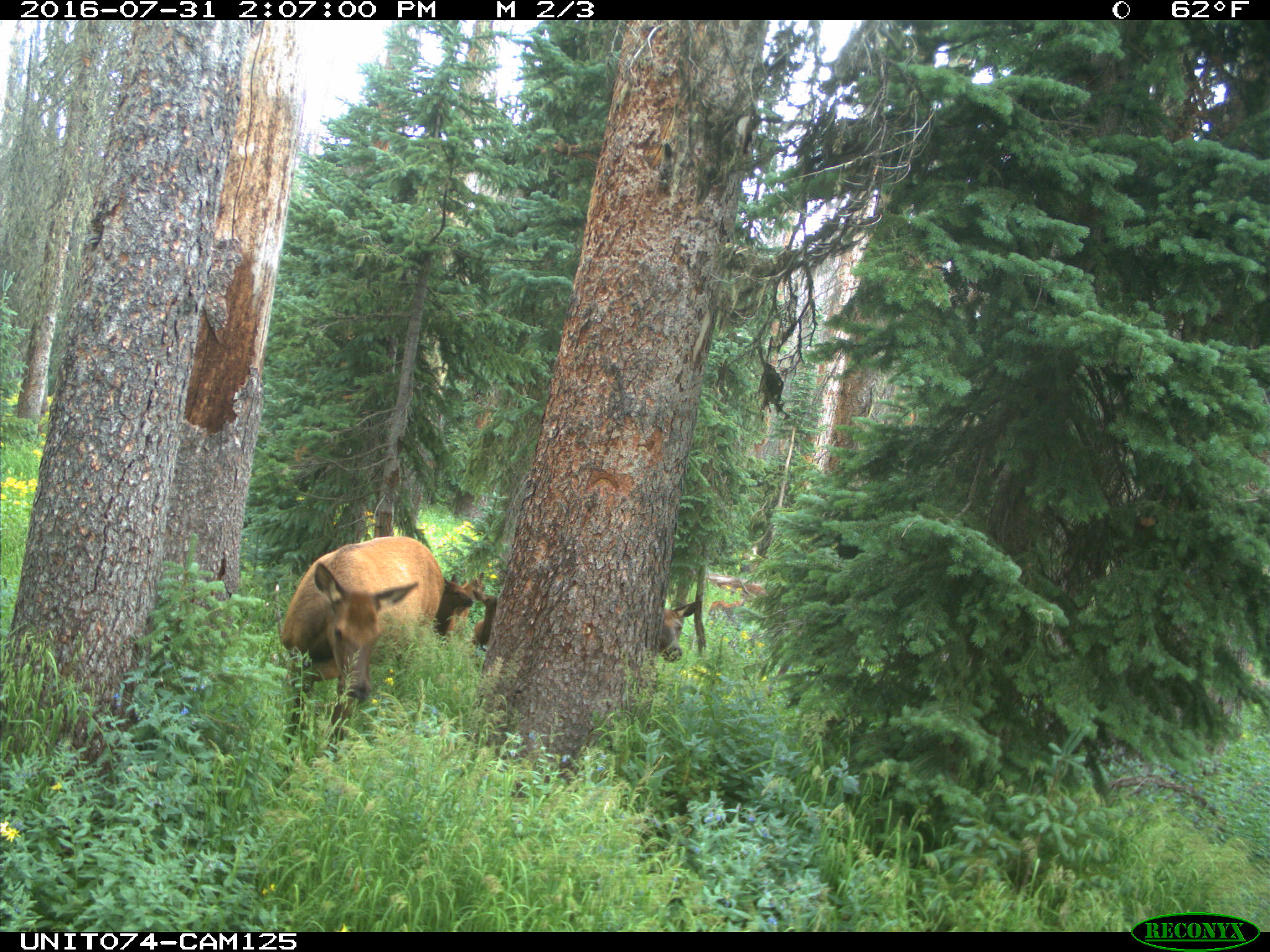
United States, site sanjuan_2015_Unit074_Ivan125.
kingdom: Animalia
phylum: Chordata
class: Mammalia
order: Artiodactyla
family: Cervidae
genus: Cervus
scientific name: Cervus elaphus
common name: red deer